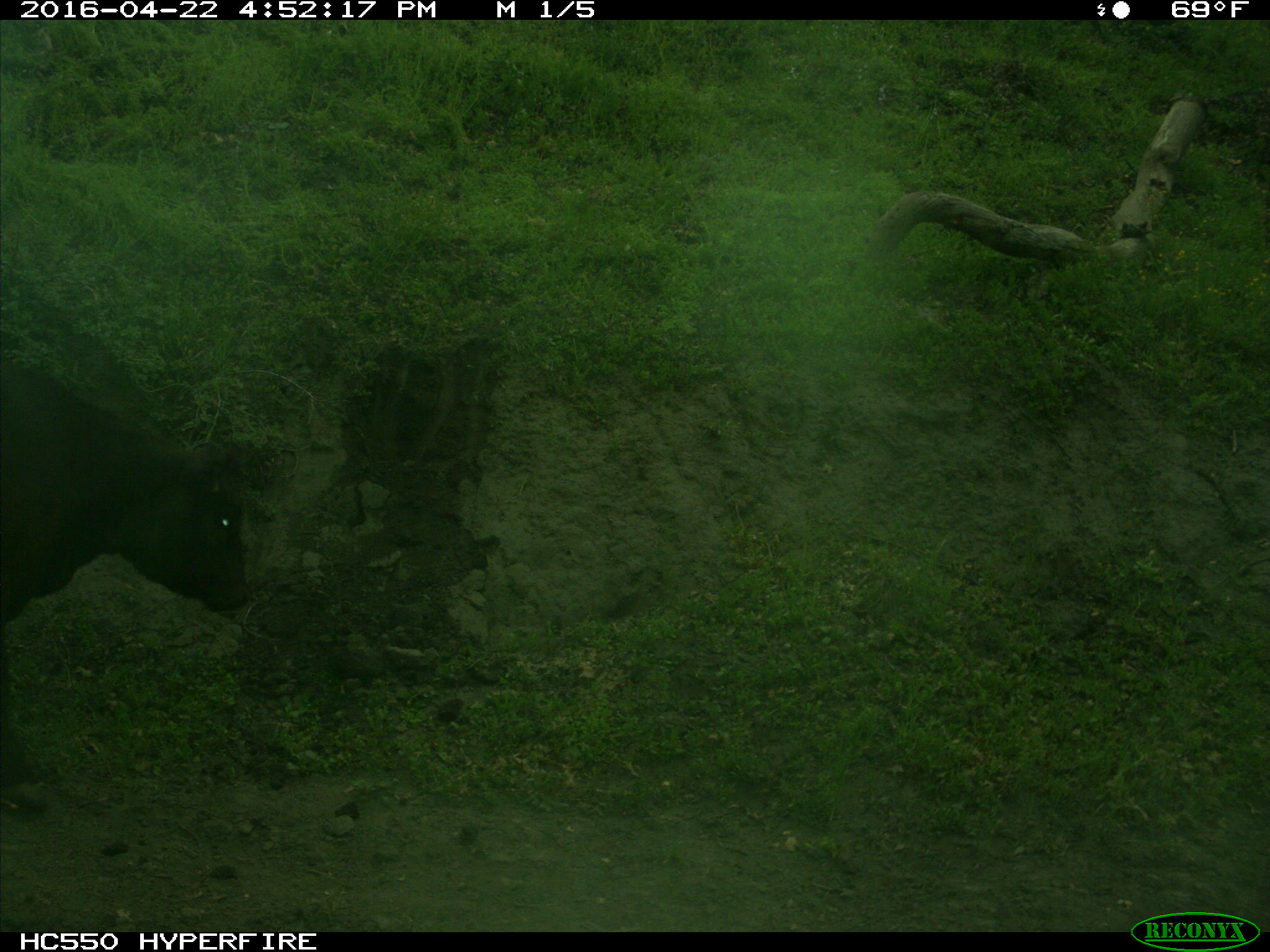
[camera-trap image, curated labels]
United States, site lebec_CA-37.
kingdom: Animalia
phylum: Chordata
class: Mammalia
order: Artiodactyla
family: Bovidae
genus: Bos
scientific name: Bos taurus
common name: domestic cow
Bos taurus (domestic cow).